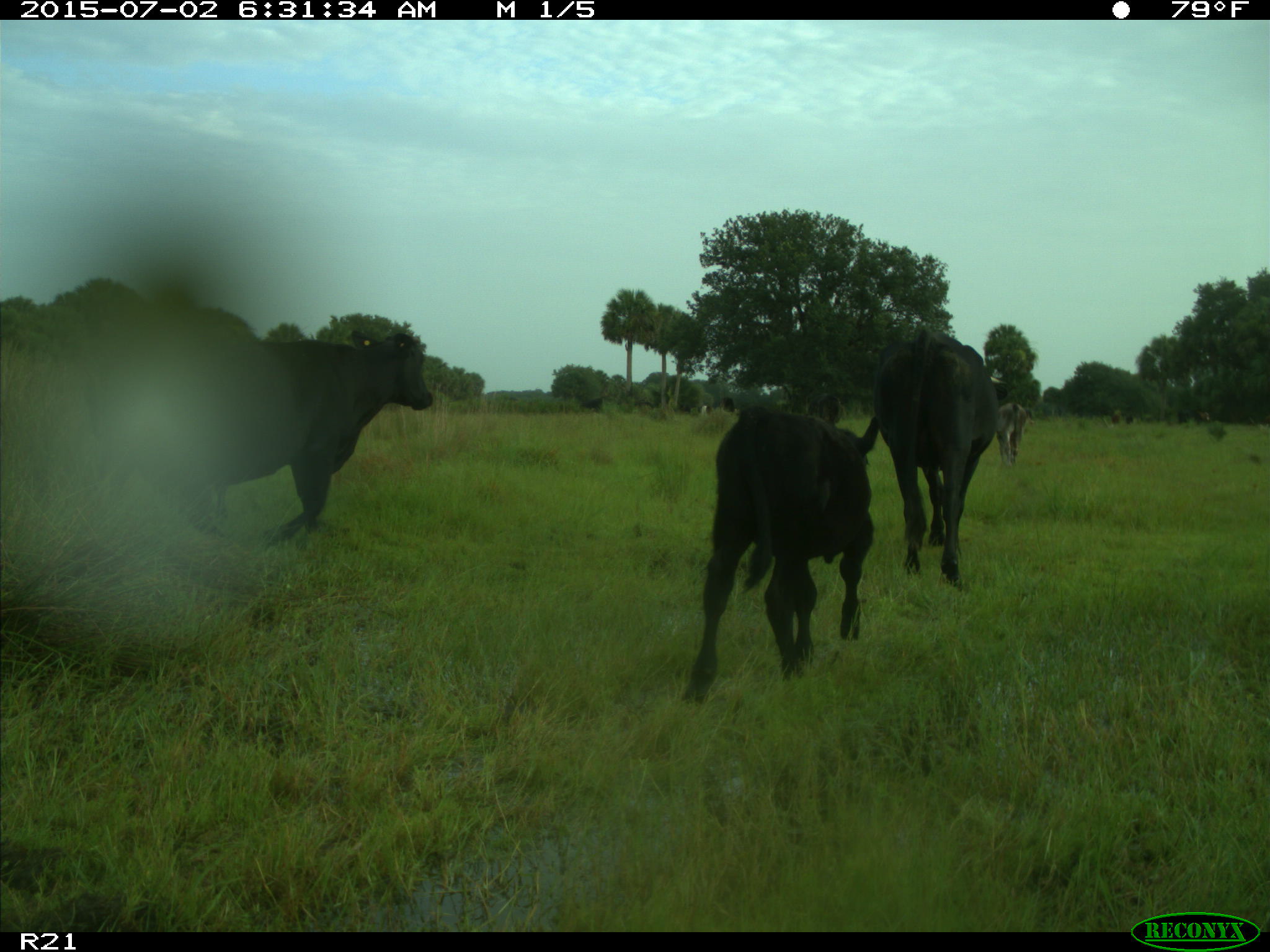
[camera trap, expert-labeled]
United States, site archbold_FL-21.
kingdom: Animalia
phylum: Chordata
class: Mammalia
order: Artiodactyla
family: Bovidae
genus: Bos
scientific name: Bos taurus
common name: domestic cow